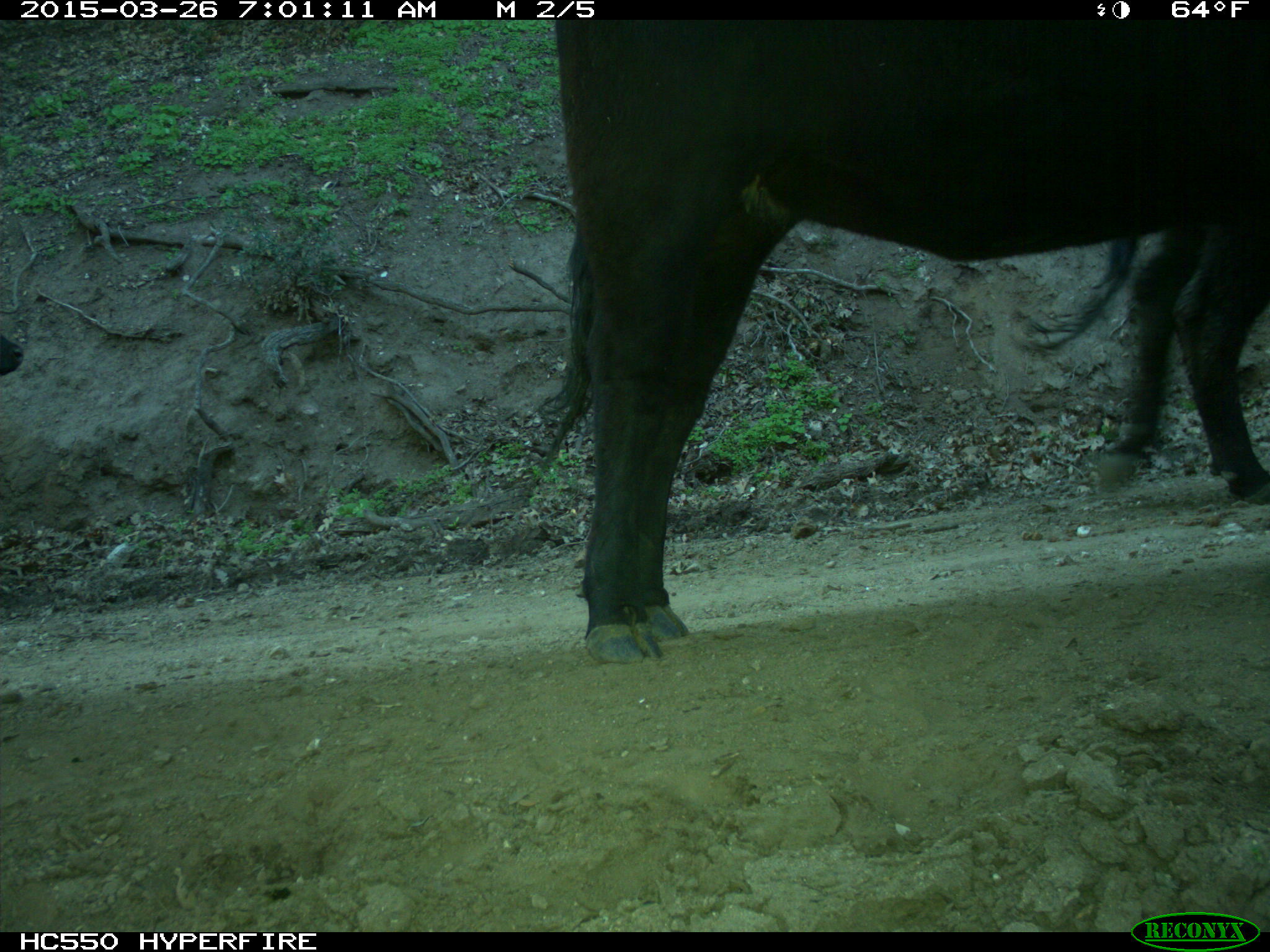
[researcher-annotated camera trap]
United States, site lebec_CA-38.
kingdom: Animalia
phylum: Chordata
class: Mammalia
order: Artiodactyla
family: Bovidae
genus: Bos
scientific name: Bos taurus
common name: domestic cow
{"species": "Bos taurus (domestic cow)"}